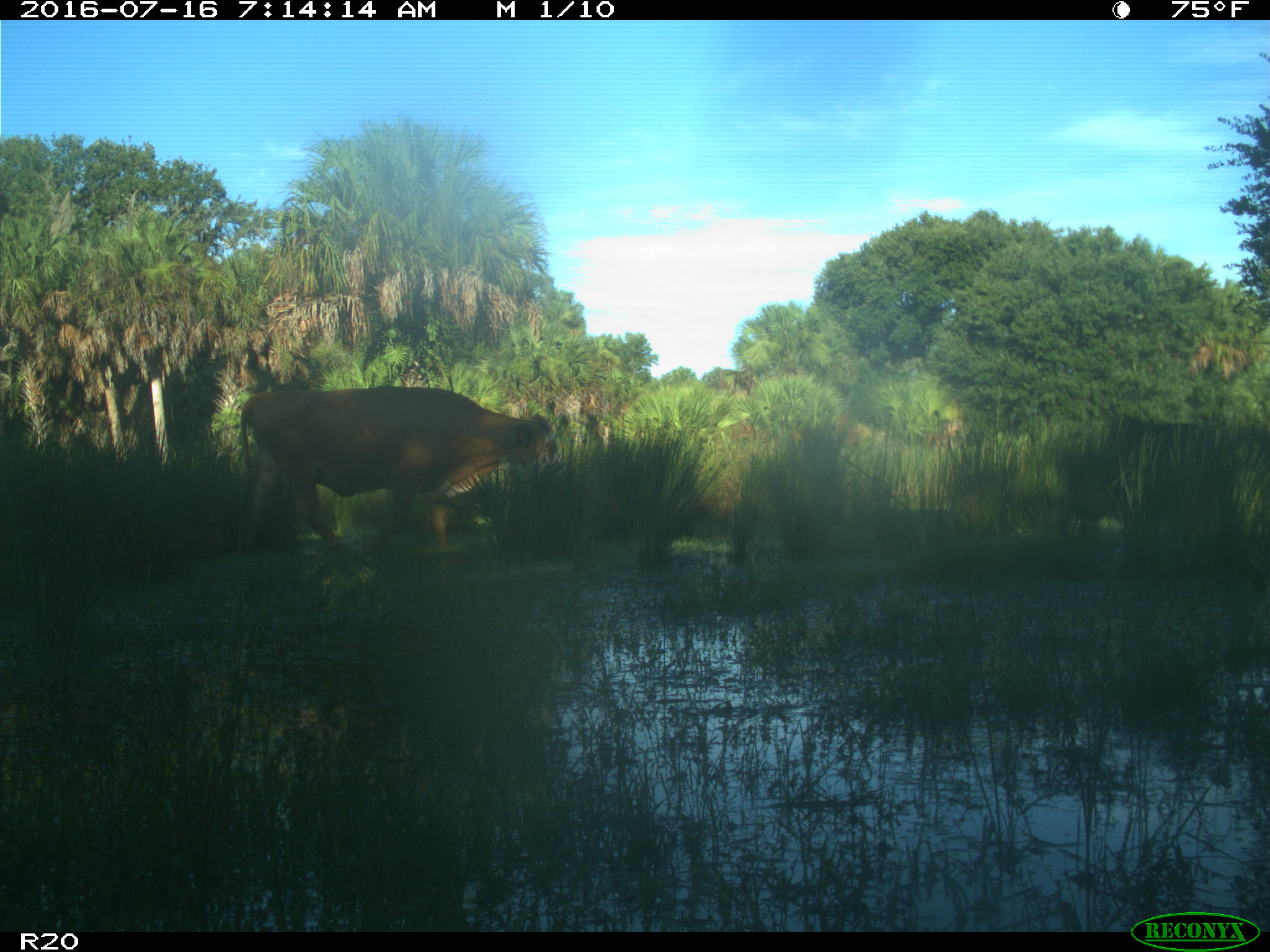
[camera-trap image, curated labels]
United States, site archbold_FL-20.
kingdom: Animalia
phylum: Chordata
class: Mammalia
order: Artiodactyla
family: Bovidae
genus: Bos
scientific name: Bos taurus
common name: domestic cow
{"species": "Bos taurus (domestic cow)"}